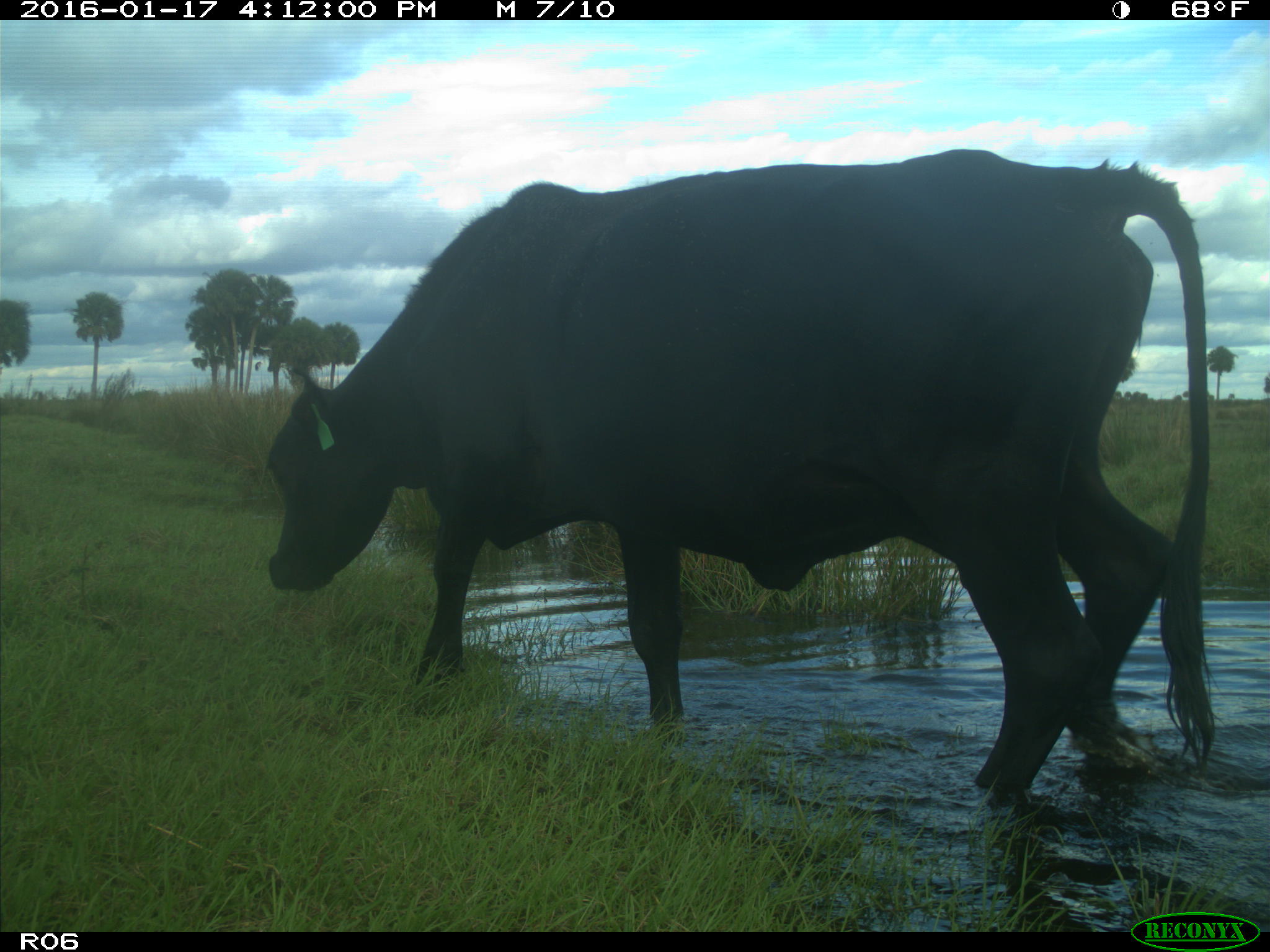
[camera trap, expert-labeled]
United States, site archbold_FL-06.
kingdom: Animalia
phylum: Chordata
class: Mammalia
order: Artiodactyla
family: Bovidae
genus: Bos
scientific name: Bos taurus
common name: domestic cow